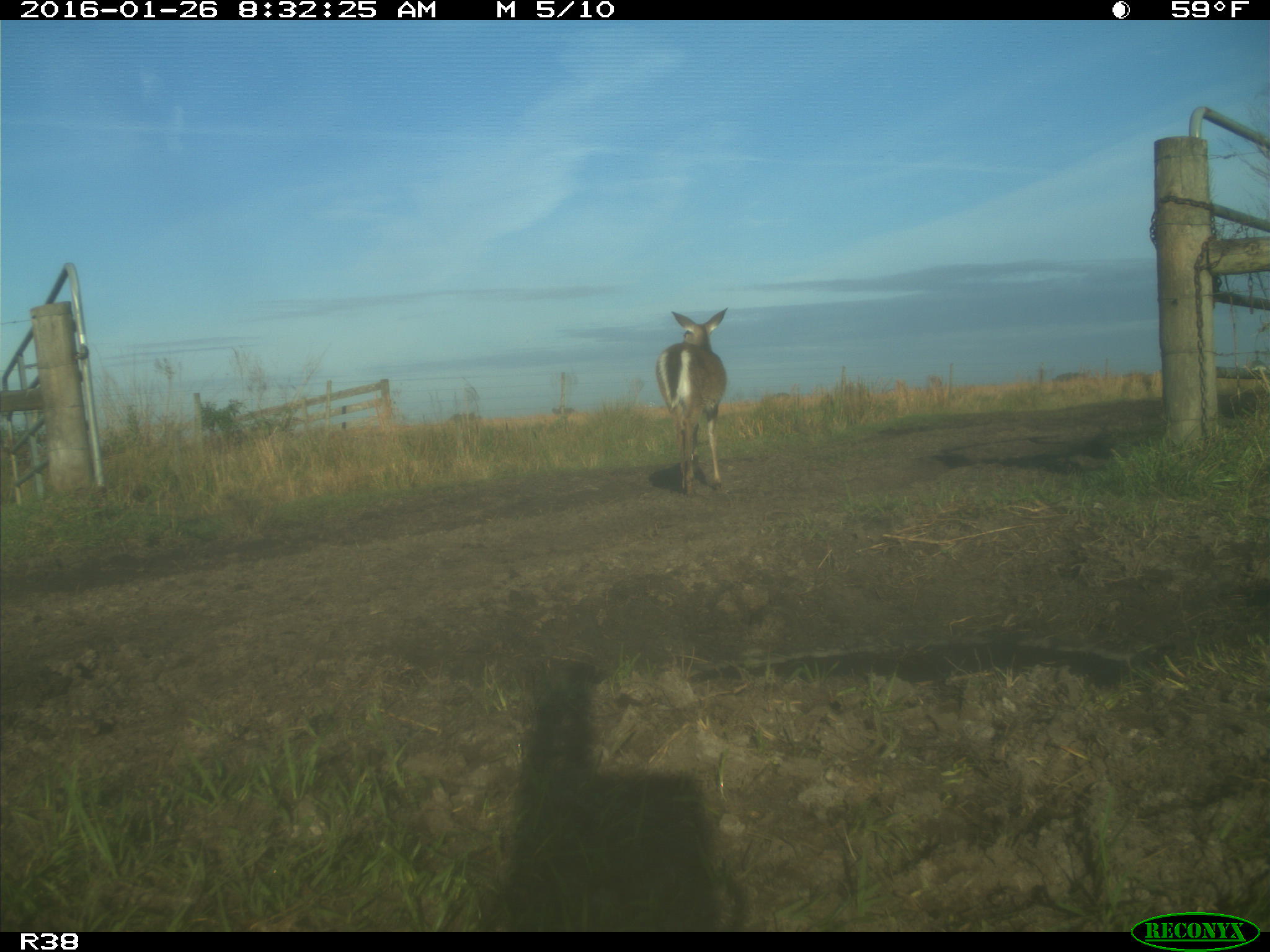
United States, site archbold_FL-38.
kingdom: Animalia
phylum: Chordata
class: Mammalia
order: Artiodactyla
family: Cervidae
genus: Odocoileus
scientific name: Odocoileus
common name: deer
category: unidentified deer